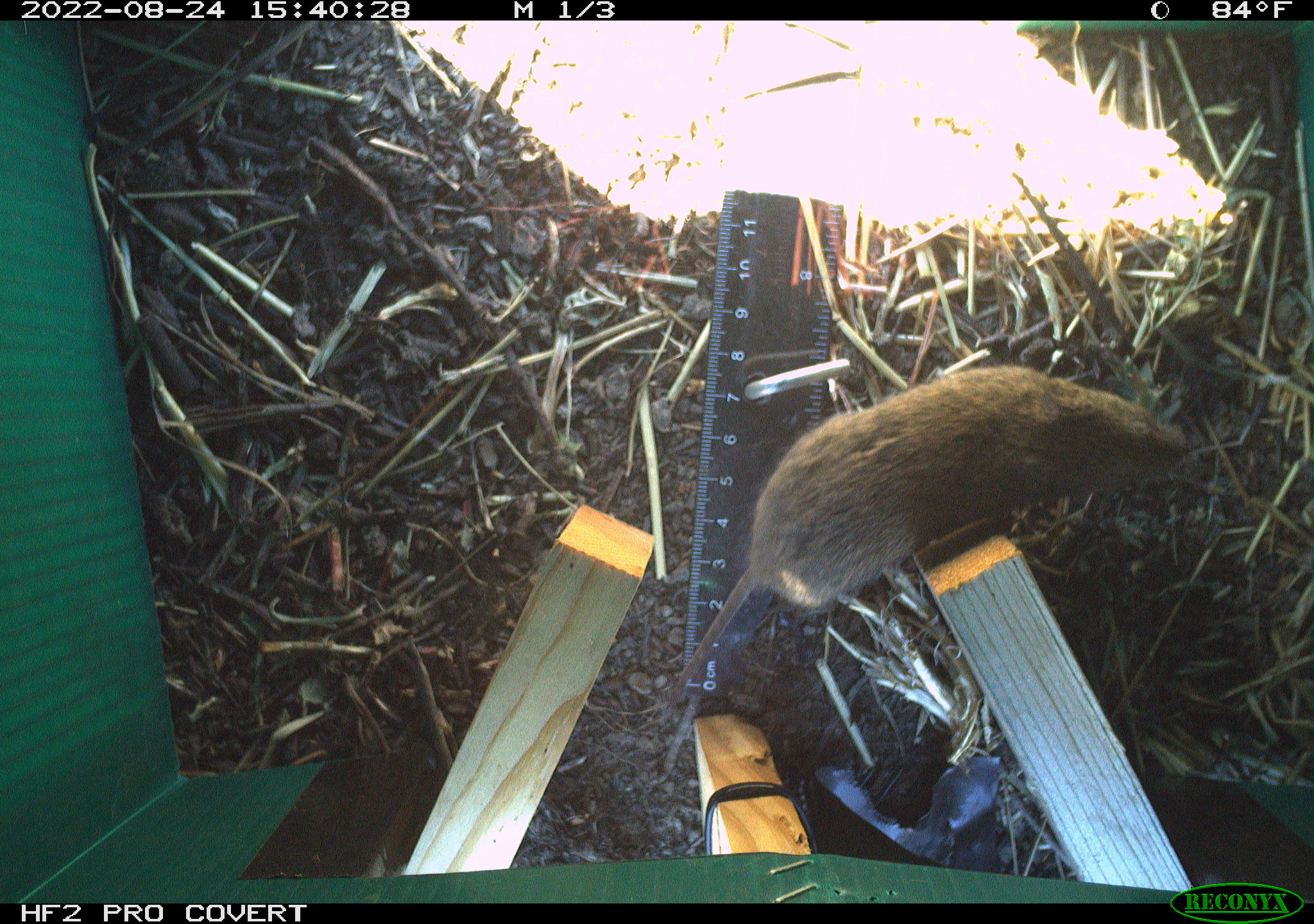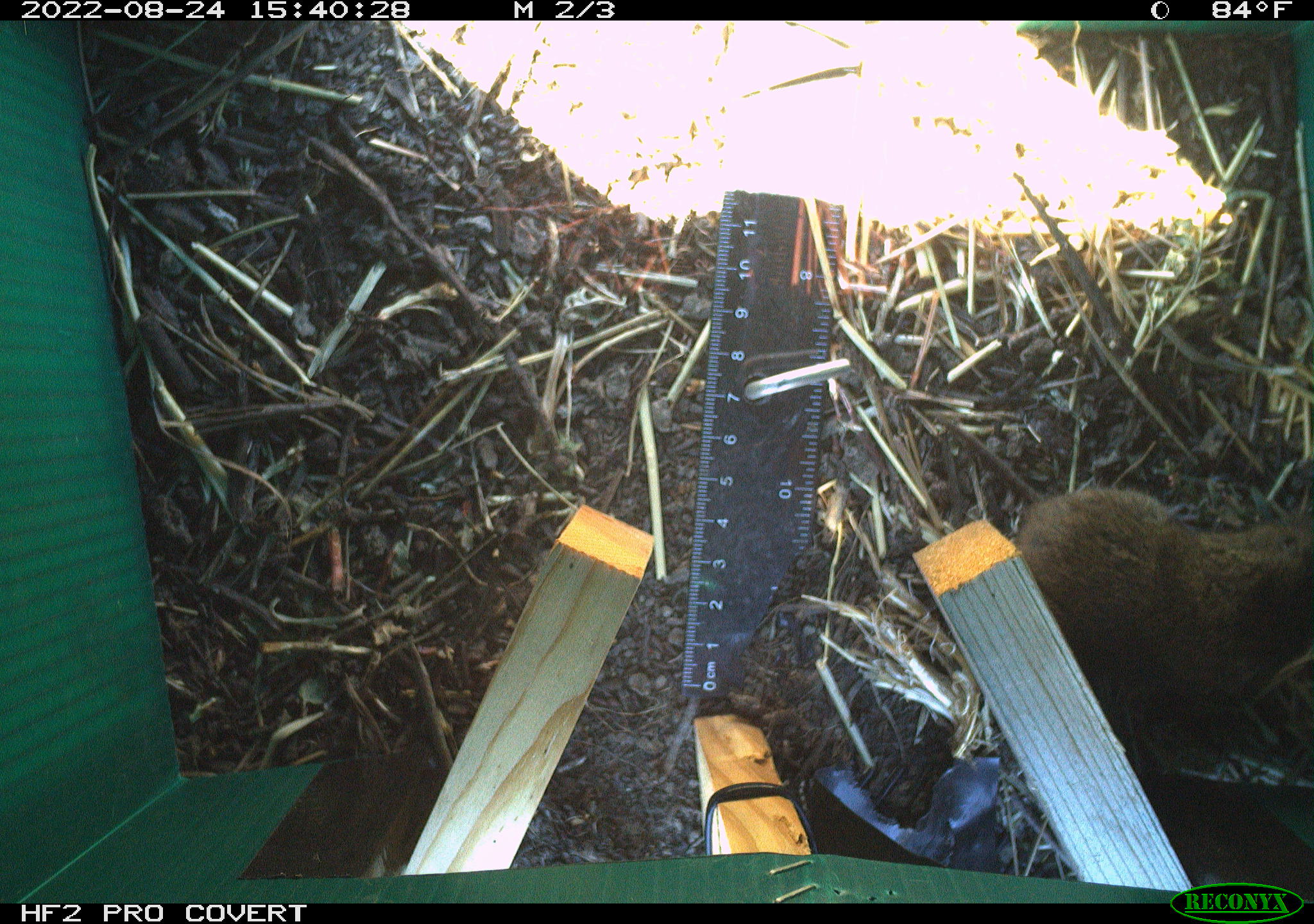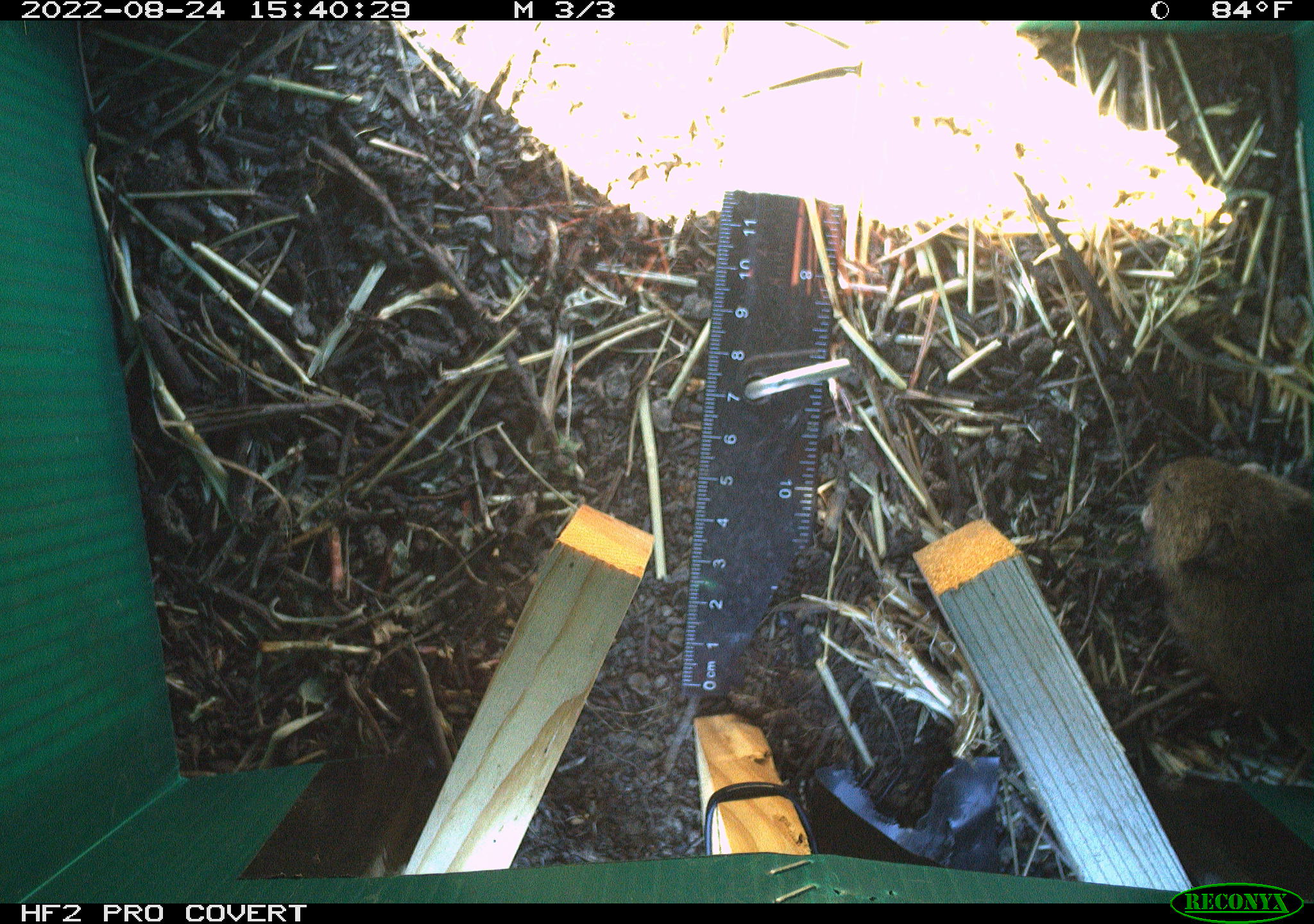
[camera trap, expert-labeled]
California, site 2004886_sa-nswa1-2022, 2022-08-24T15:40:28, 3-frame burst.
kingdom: Animalia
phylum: Chordata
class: Mammalia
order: Rodentia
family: Cricetidae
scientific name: Cricetidae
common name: hamsters, voles, lemmings, and allies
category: cricetidae family